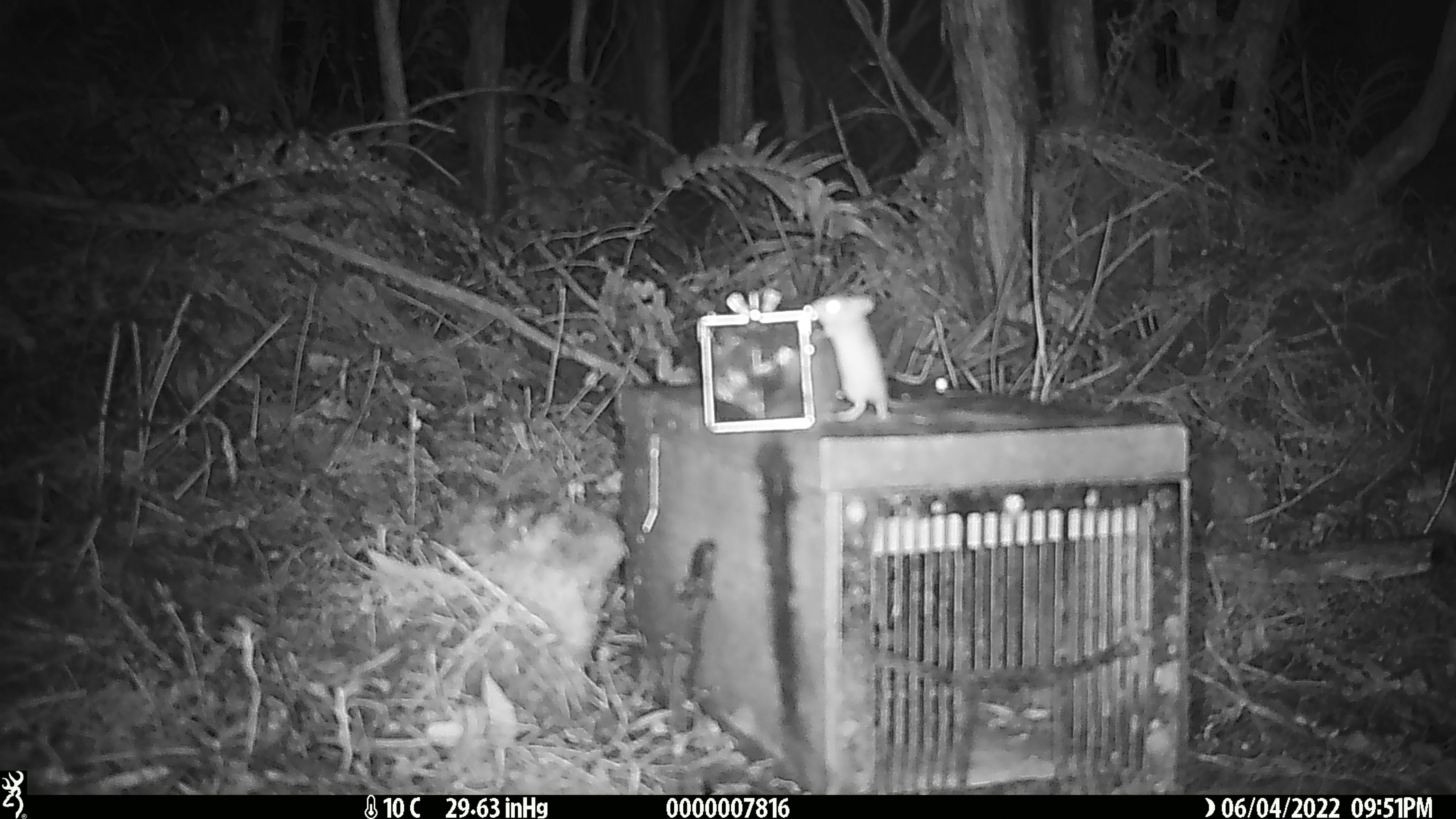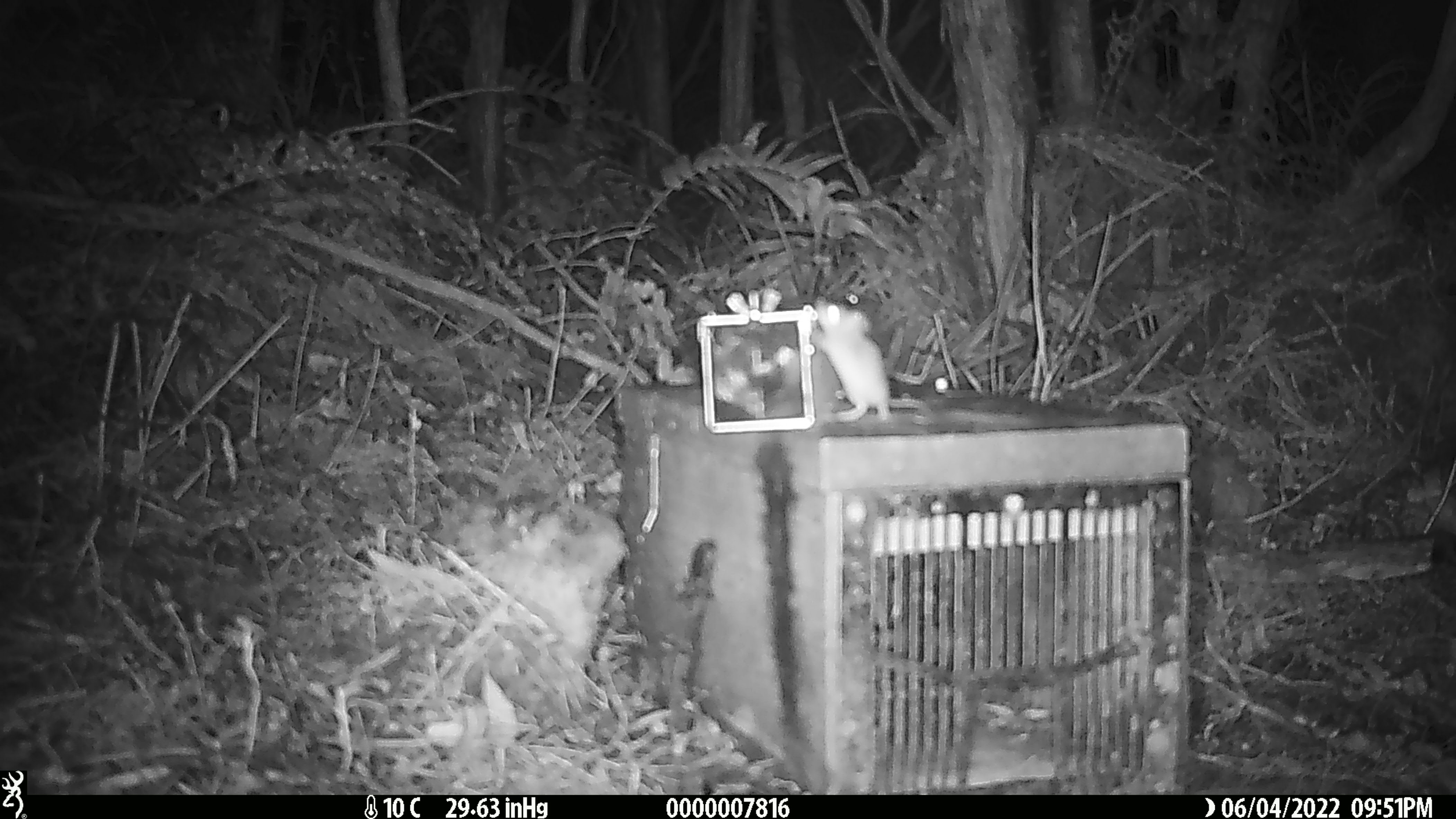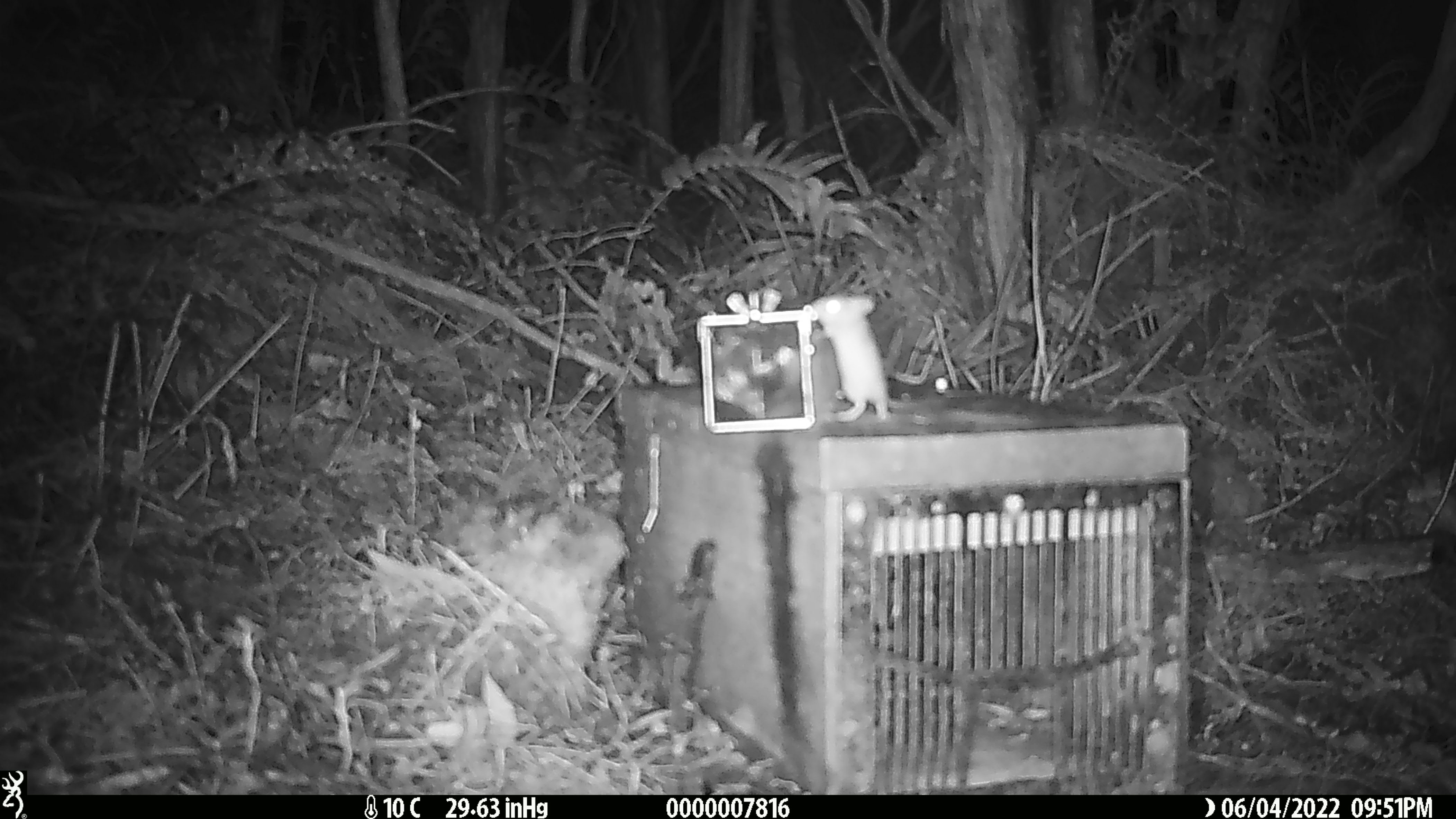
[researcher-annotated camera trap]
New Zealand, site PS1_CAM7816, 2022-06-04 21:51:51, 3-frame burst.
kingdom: Animalia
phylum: Chordata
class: Mammalia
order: Rodentia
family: Muridae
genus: Mus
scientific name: Mus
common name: mouse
Mouse (Mus).